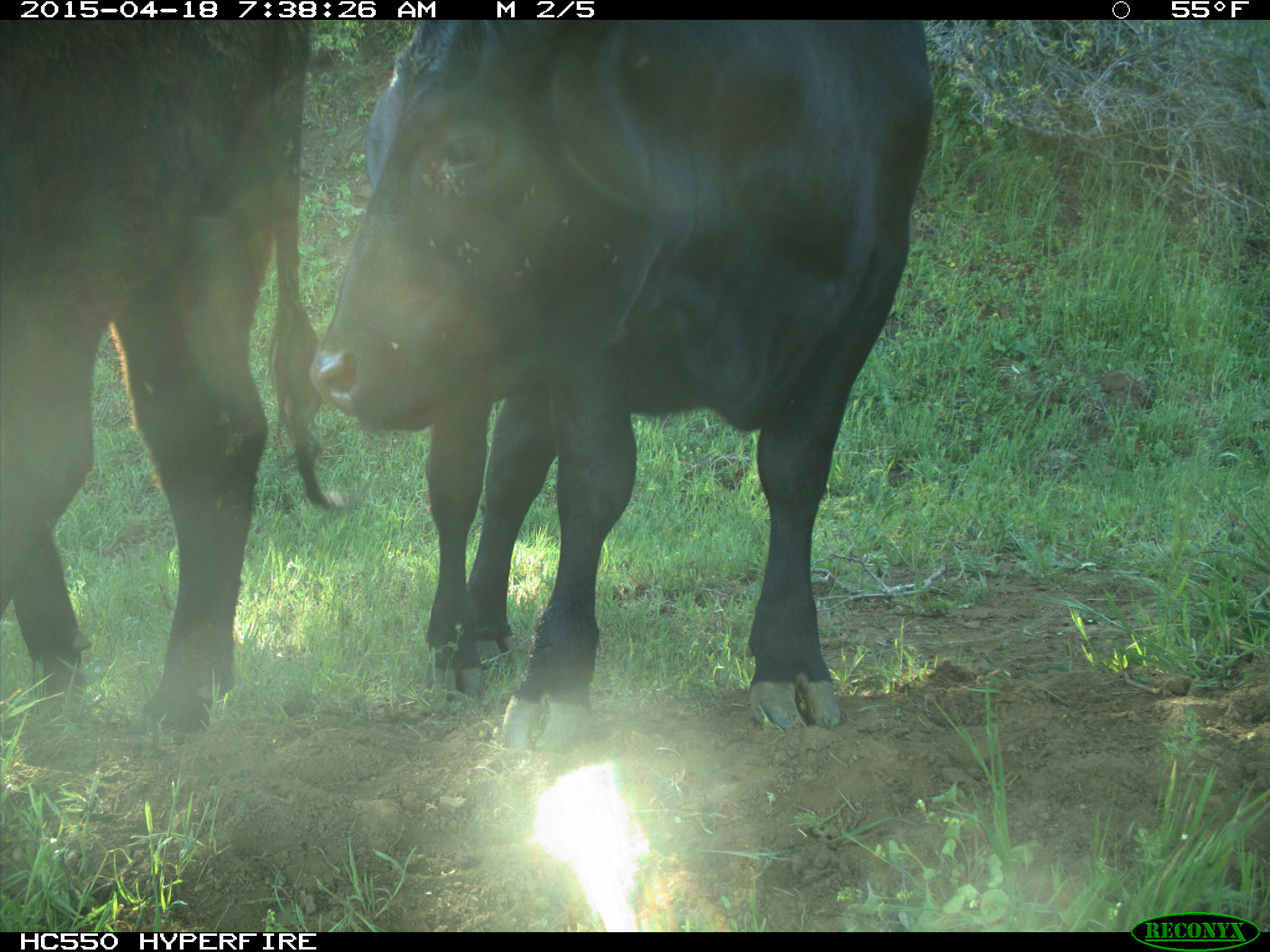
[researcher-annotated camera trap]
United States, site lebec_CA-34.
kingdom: Animalia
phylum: Chordata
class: Mammalia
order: Artiodactyla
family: Bovidae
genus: Bos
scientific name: Bos taurus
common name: domestic cow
Bos taurus (domestic cow).